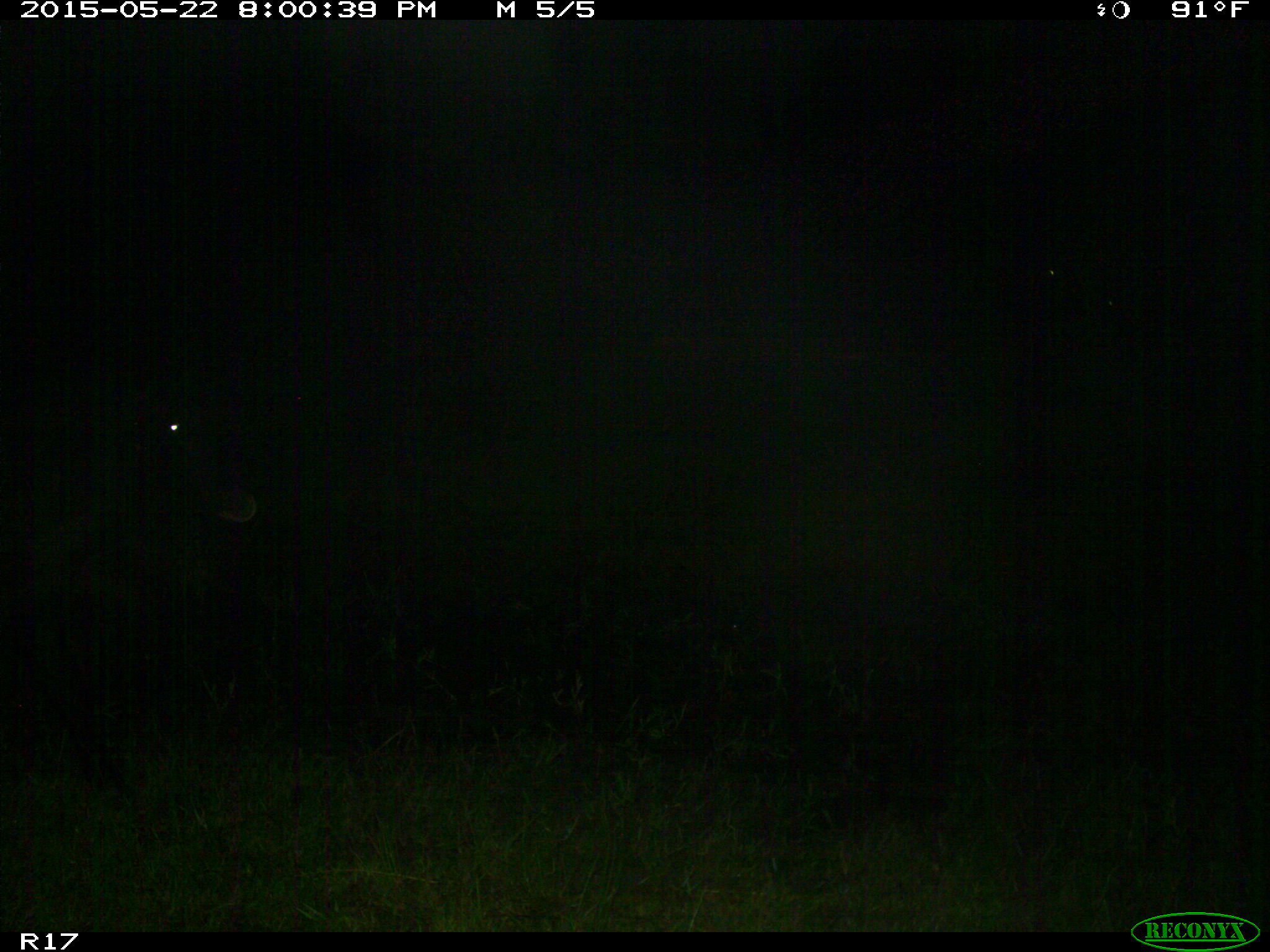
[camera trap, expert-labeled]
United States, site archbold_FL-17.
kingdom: Animalia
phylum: Chordata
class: Mammalia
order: Artiodactyla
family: Bovidae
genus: Bos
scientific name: Bos taurus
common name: domestic cow